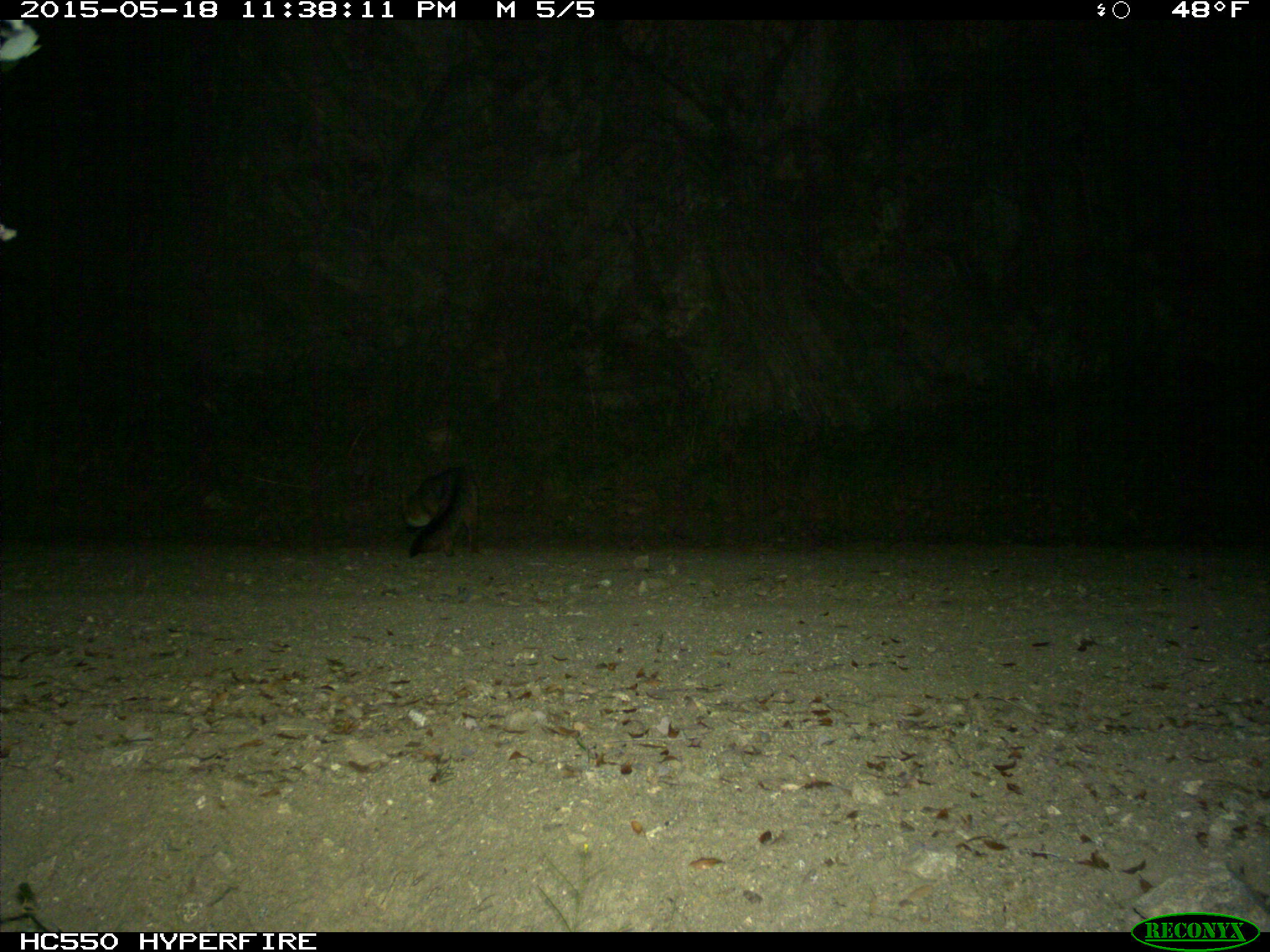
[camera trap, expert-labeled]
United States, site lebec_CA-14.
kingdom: Animalia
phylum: Chordata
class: Mammalia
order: Carnivora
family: Canidae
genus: Urocyon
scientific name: Urocyon cinereoargenteus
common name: gray fox